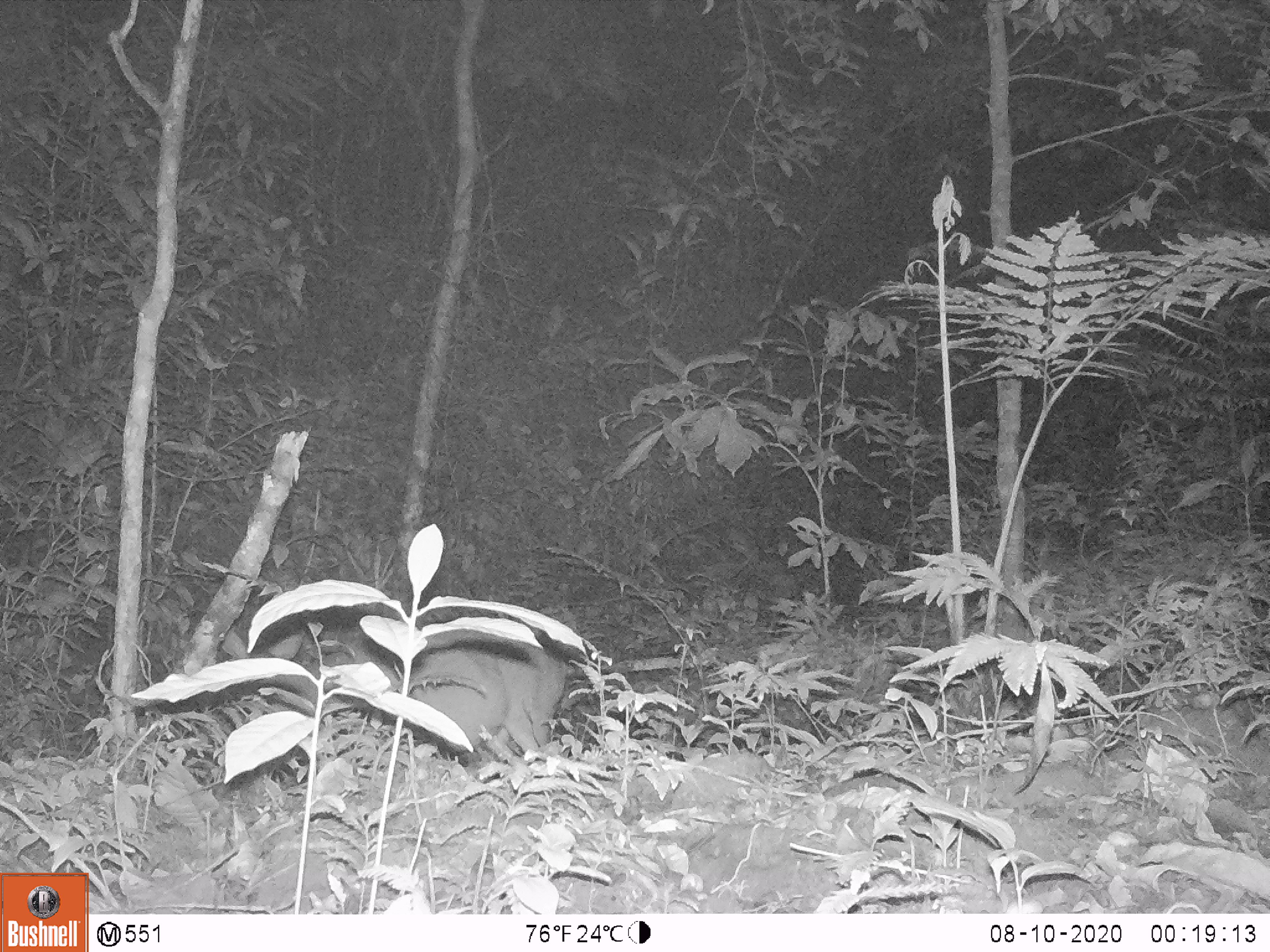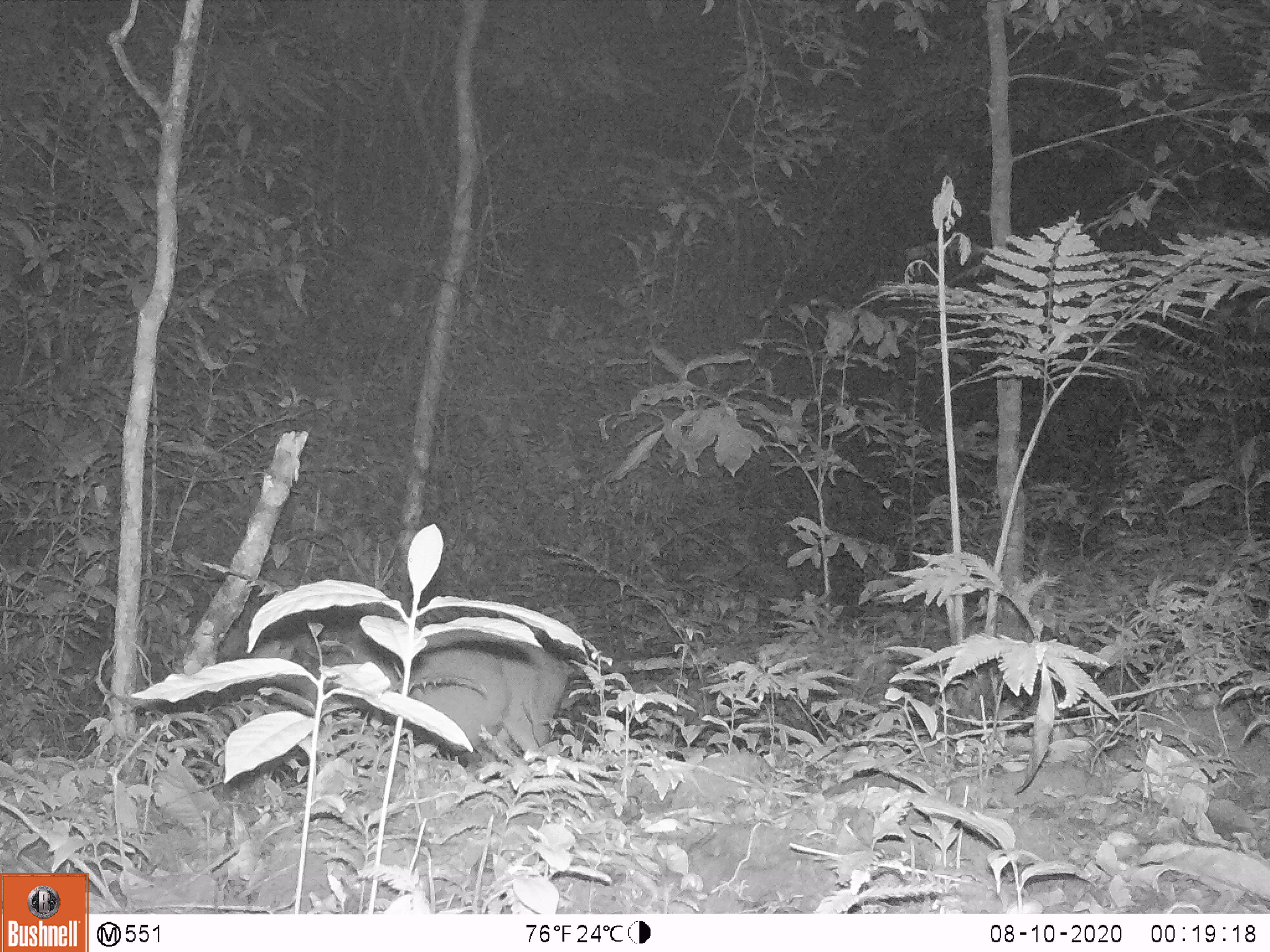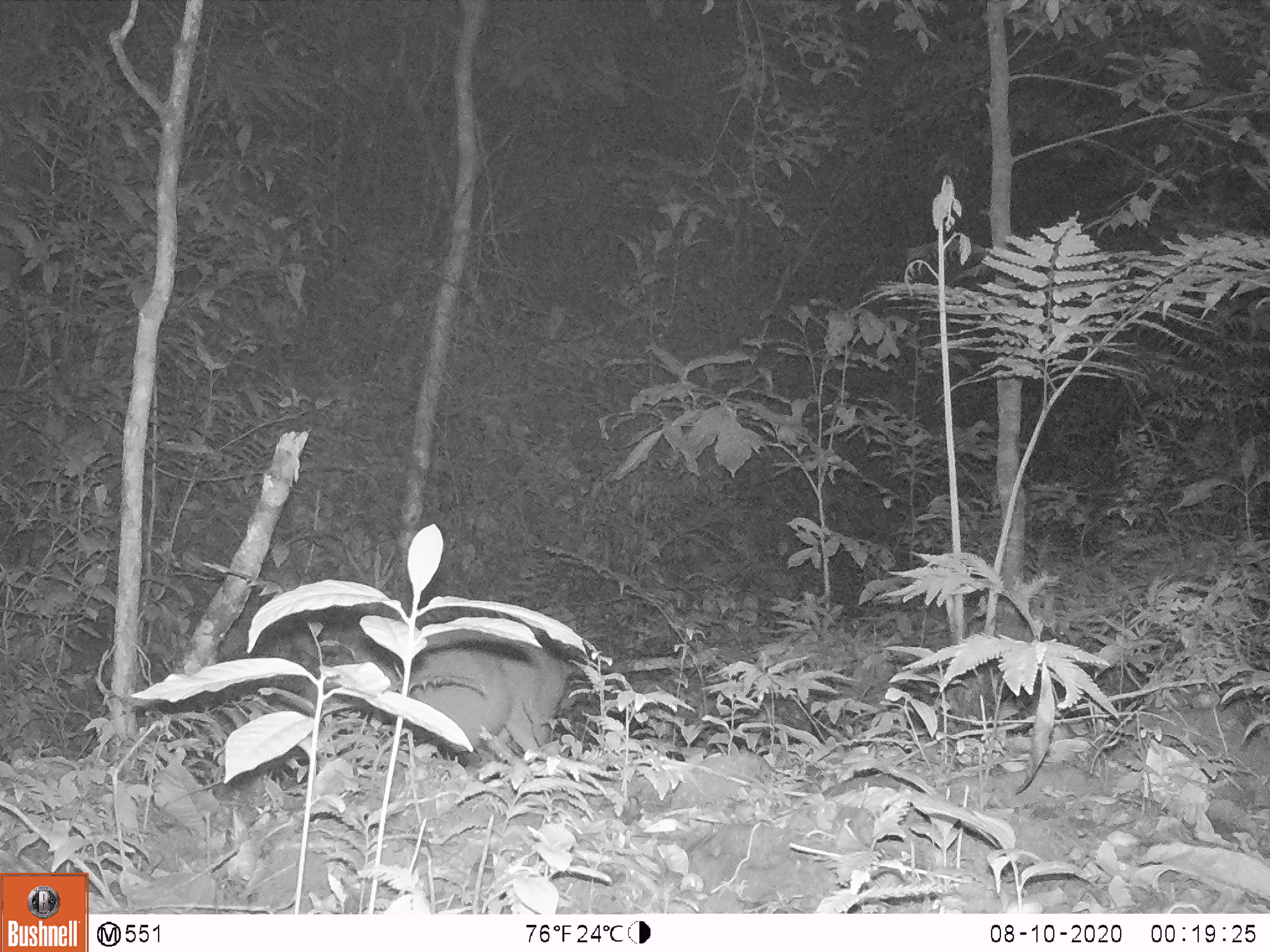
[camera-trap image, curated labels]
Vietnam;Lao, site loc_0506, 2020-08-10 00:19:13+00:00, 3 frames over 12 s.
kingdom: Animalia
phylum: Chordata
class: Mammalia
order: Artiodactyla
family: Cervidae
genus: Muntiacus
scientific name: Muntiacus vuquangensis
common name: large-antlered muntjac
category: large antlered muntjac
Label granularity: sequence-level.